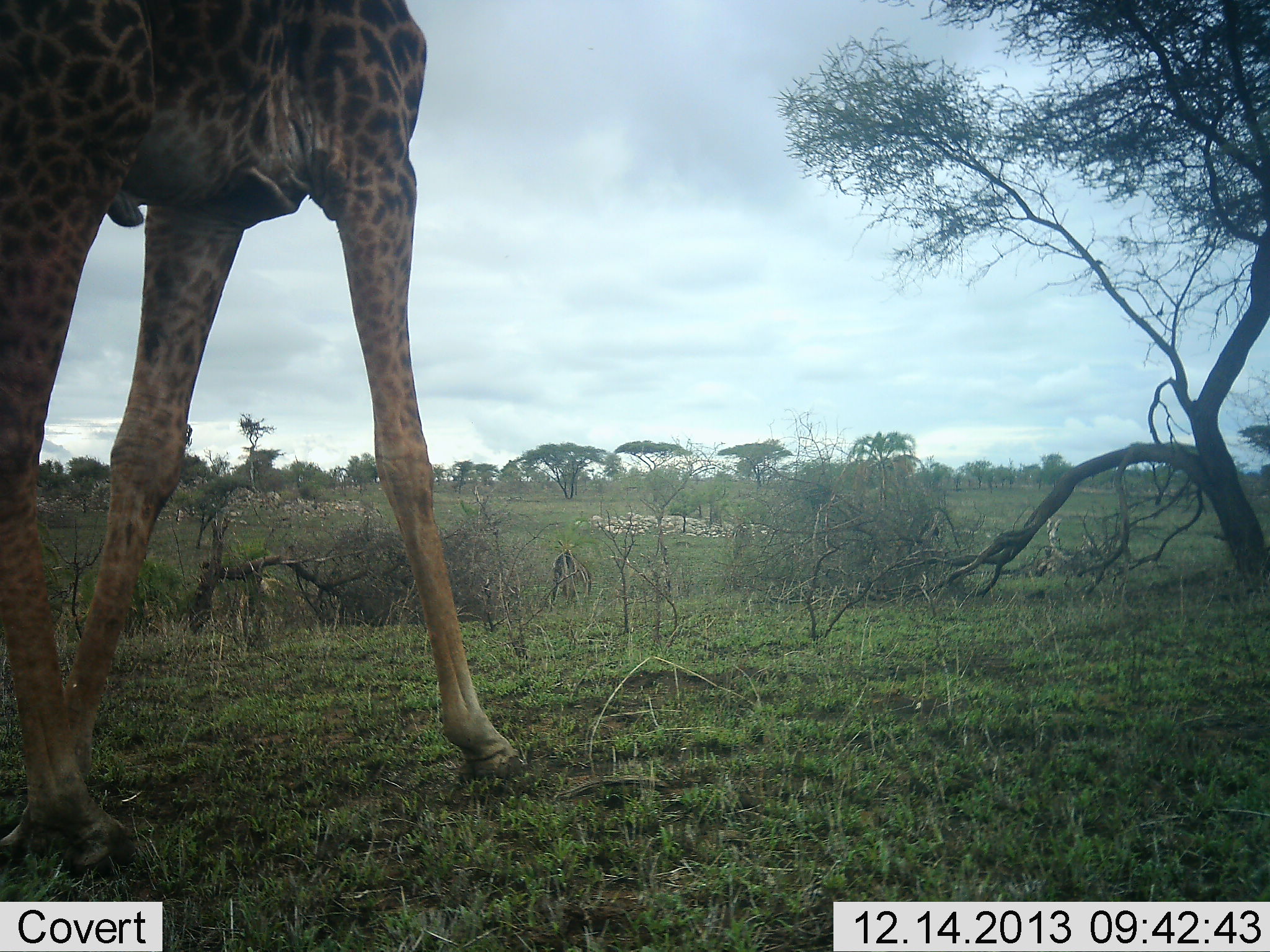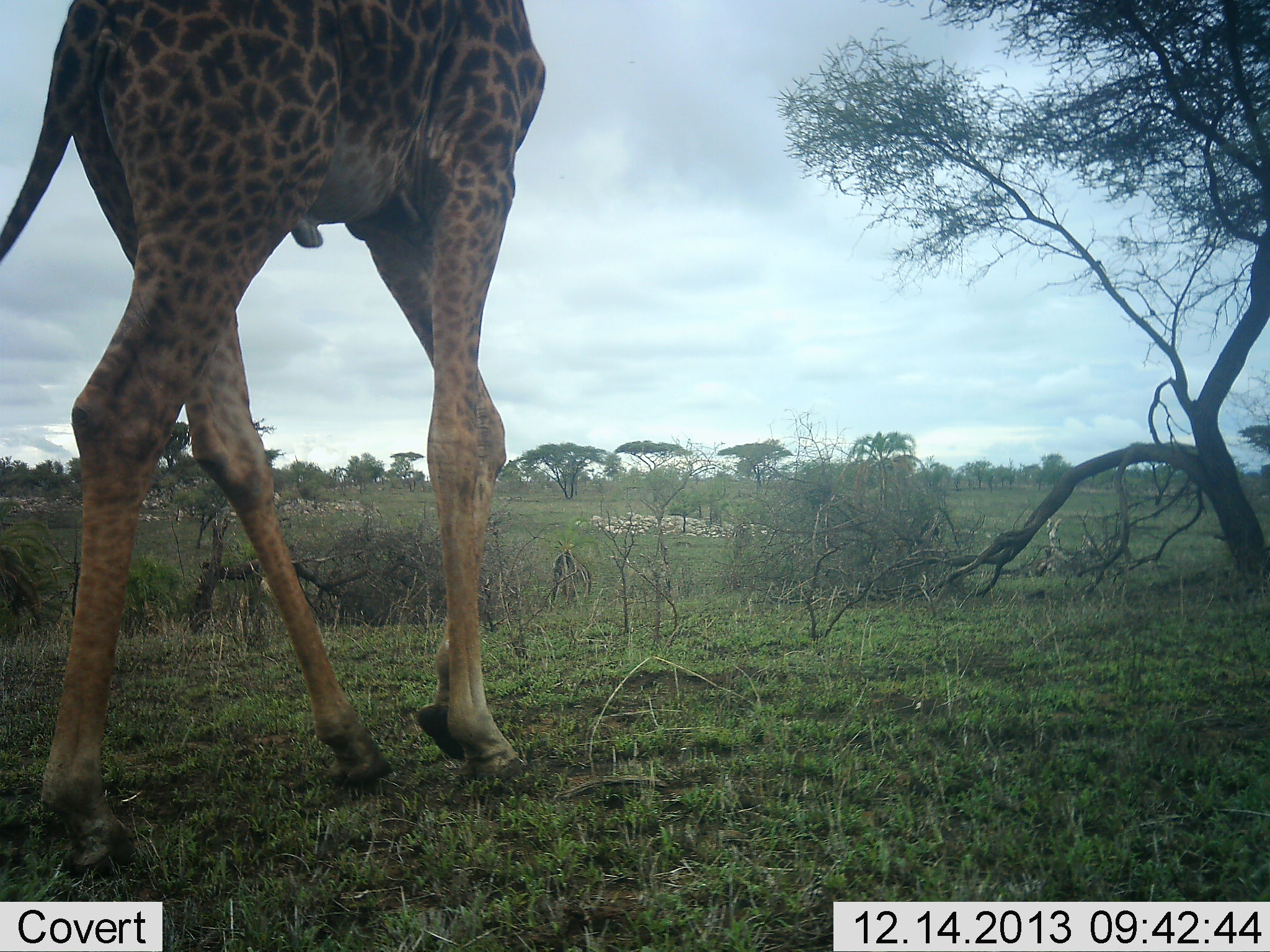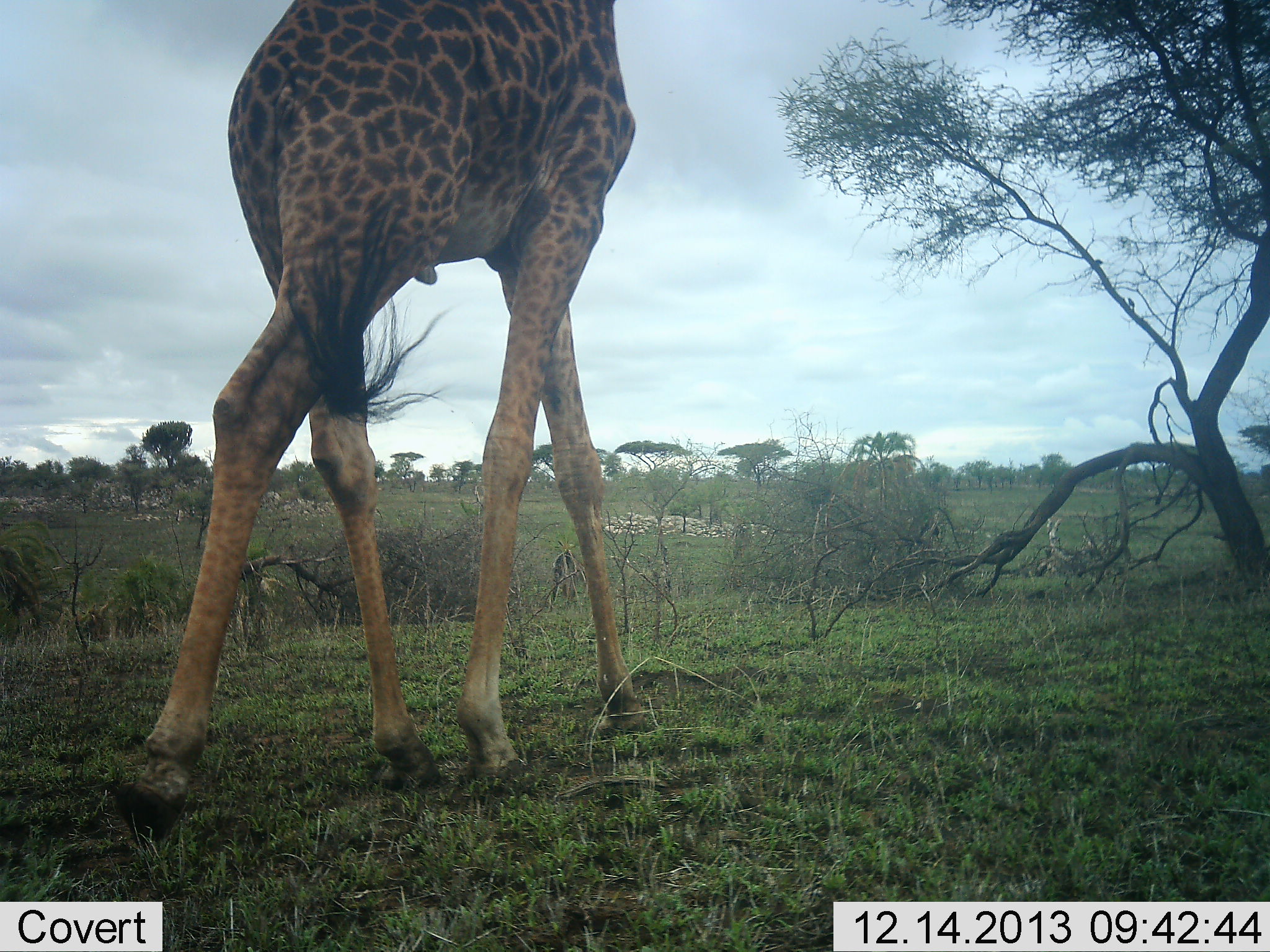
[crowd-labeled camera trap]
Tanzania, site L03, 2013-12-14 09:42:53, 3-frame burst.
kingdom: Animalia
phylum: Chordata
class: Mammalia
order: Artiodactyla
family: Giraffidae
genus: Giraffa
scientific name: Giraffa camelopardalis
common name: giraffe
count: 1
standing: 0%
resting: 0%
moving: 100%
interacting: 0%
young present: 0%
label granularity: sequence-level